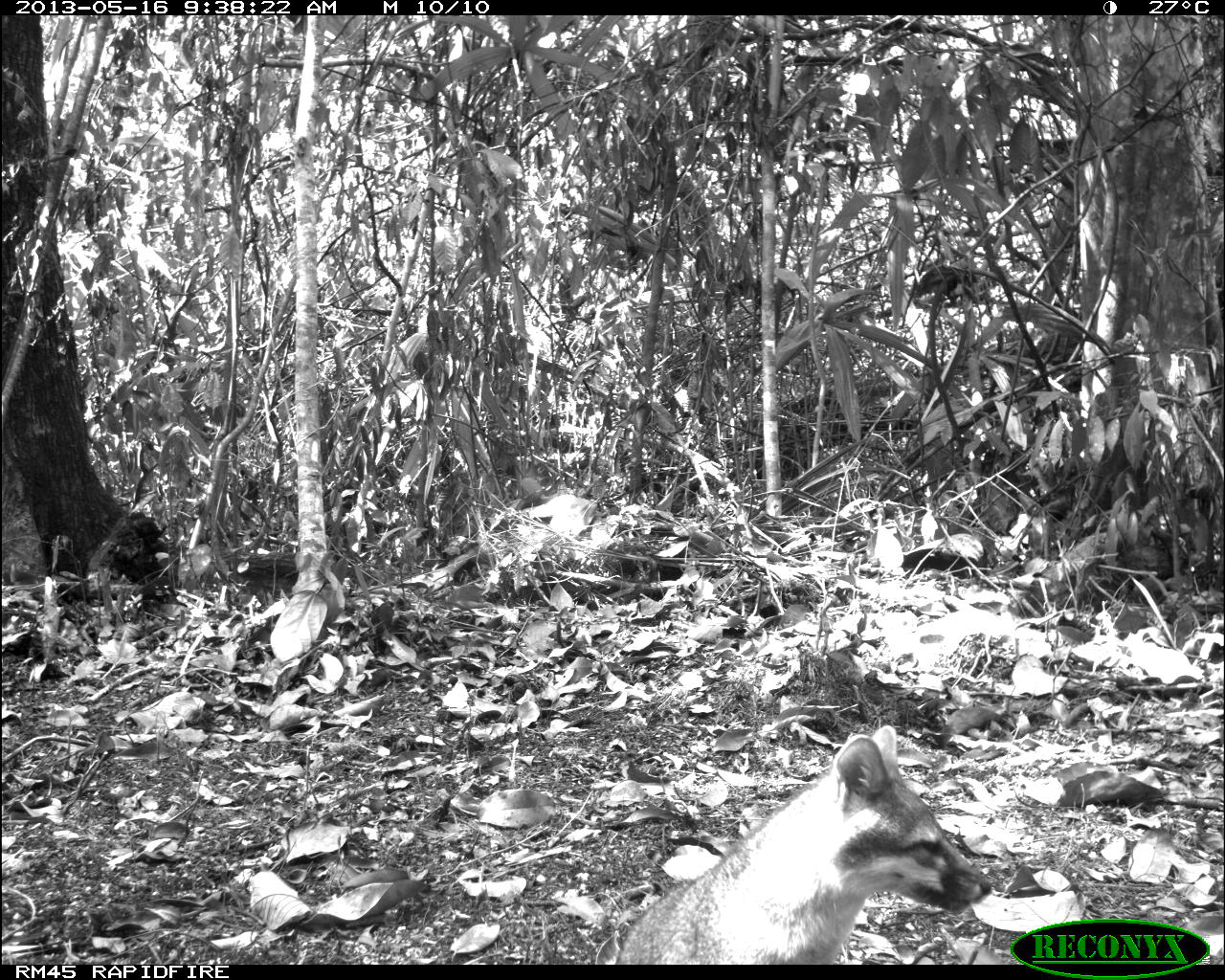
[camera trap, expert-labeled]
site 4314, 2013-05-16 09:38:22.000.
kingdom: Animalia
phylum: Chordata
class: Mammalia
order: Carnivora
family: Canidae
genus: Urocyon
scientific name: Urocyon cinereoargenteus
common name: gray fox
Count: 1.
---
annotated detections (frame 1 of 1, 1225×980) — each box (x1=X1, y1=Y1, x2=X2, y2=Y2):
urocyon cinereoargenteus: (x1=614, y1=734, x2=991, y2=966)